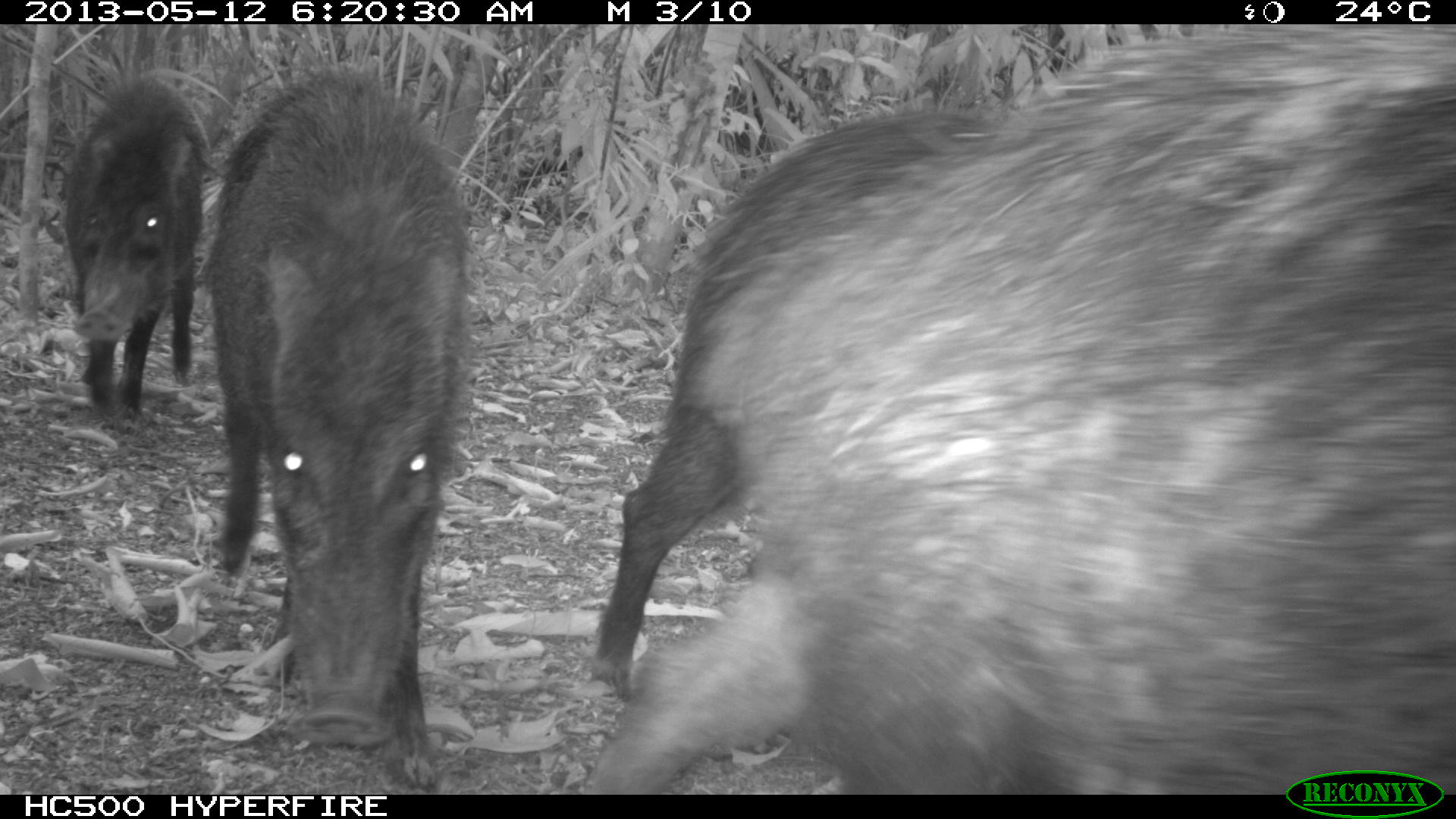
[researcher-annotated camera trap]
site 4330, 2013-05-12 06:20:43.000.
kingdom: Animalia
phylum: Chordata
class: Mammalia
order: Artiodactyla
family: Tayassuidae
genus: Tayassu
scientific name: Tayassu pecari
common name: white-lipped peccary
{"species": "Tayassu pecari (white-lipped peccary)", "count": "5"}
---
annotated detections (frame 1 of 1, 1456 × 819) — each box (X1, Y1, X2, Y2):
tayassu pecari: (589, 24, 1456, 794); (591, 104, 992, 695); (207, 63, 475, 794); (59, 72, 208, 414)